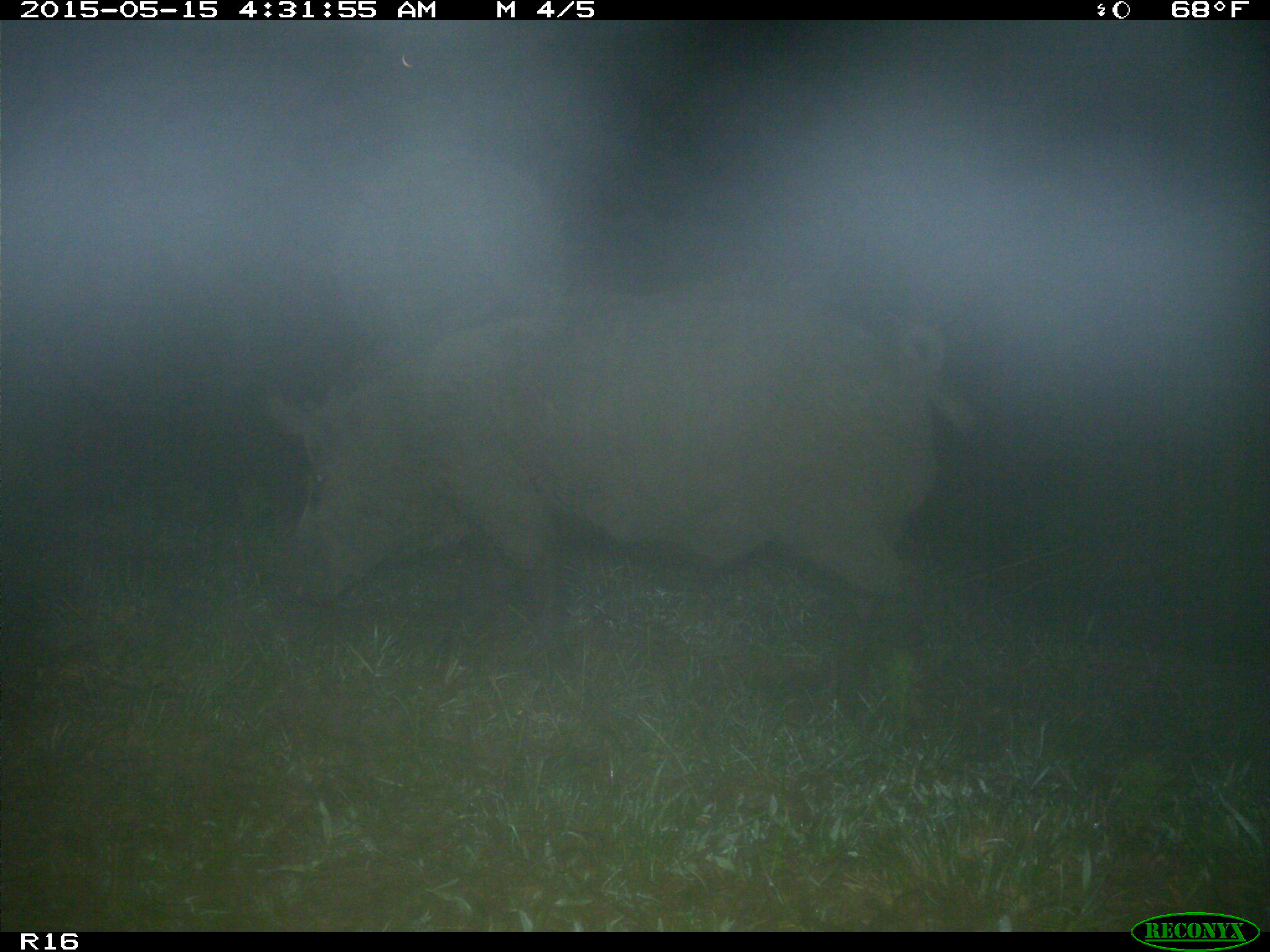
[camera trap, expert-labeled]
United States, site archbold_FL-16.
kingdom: Animalia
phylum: Chordata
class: Mammalia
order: Artiodactyla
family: Suidae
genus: Sus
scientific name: Sus scrofa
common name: wild boar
Sus scrofa (wild boar).